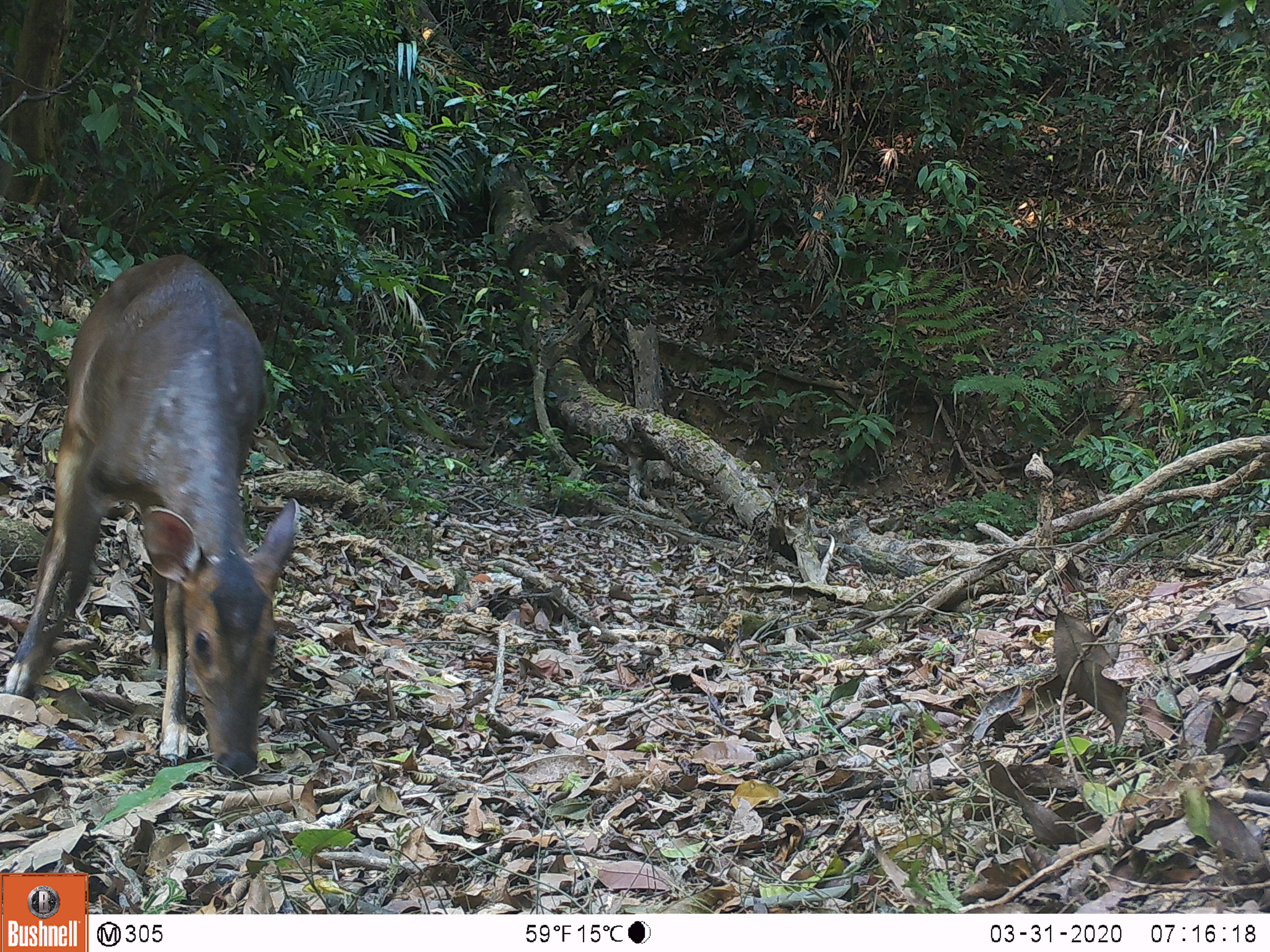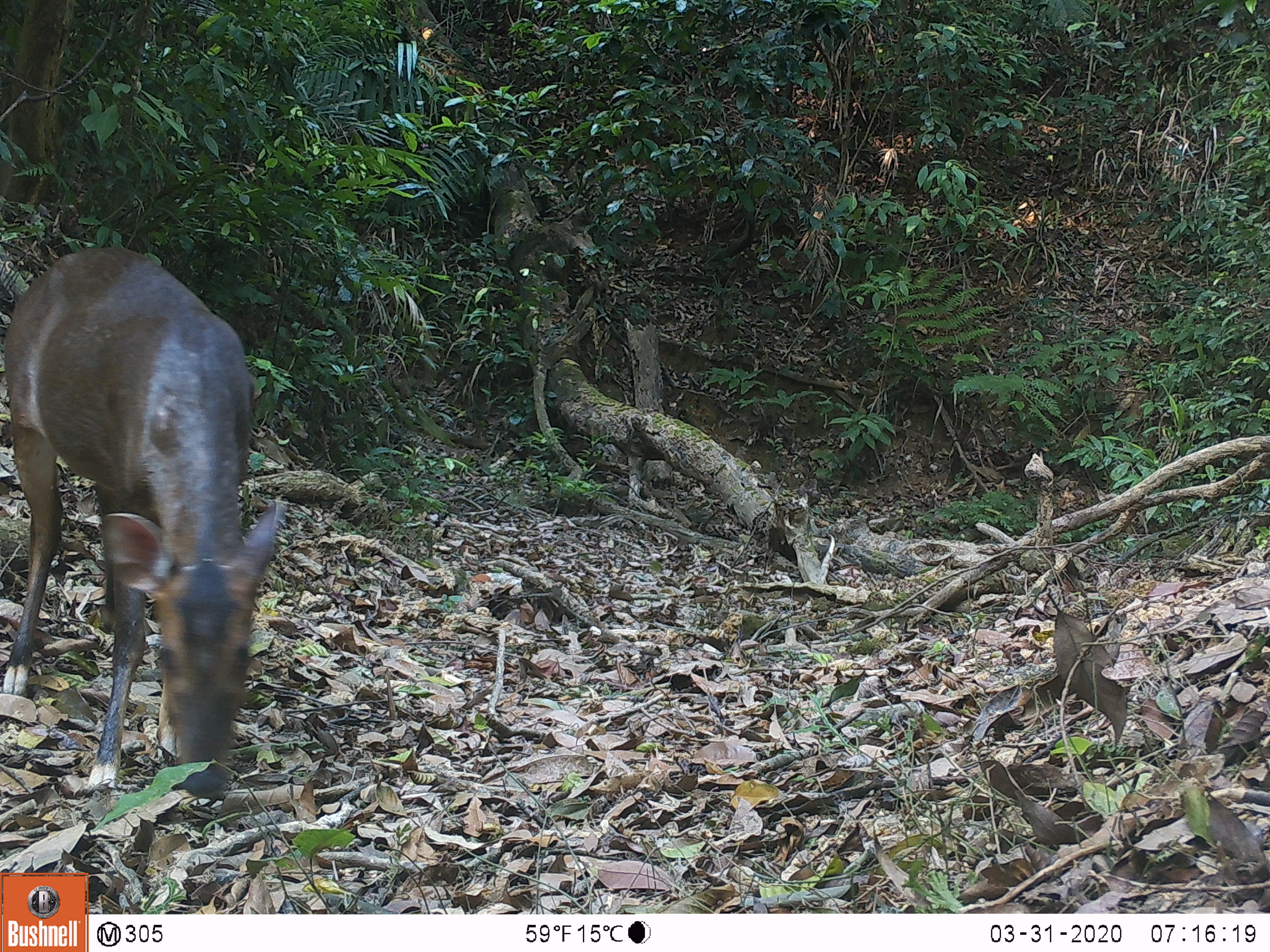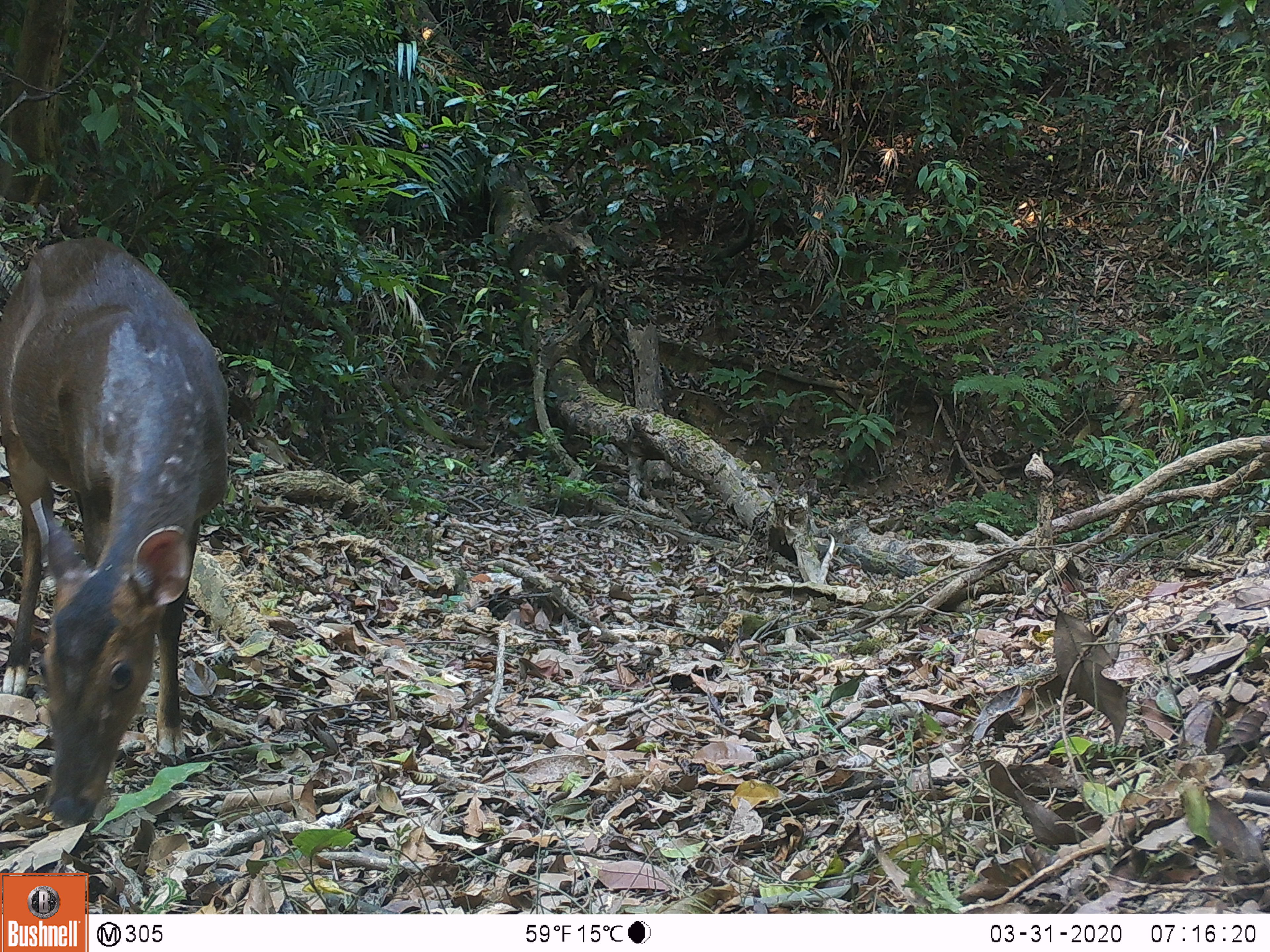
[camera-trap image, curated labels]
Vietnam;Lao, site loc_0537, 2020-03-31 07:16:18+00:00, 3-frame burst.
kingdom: Animalia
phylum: Chordata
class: Mammalia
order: Artiodactyla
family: Cervidae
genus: Muntiacus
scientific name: Muntiacus vuquangensis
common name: large-antlered muntjac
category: large antlered muntjac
Large antlered muntjac (large-antlered muntjac) (Muntiacus vuquangensis). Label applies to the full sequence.